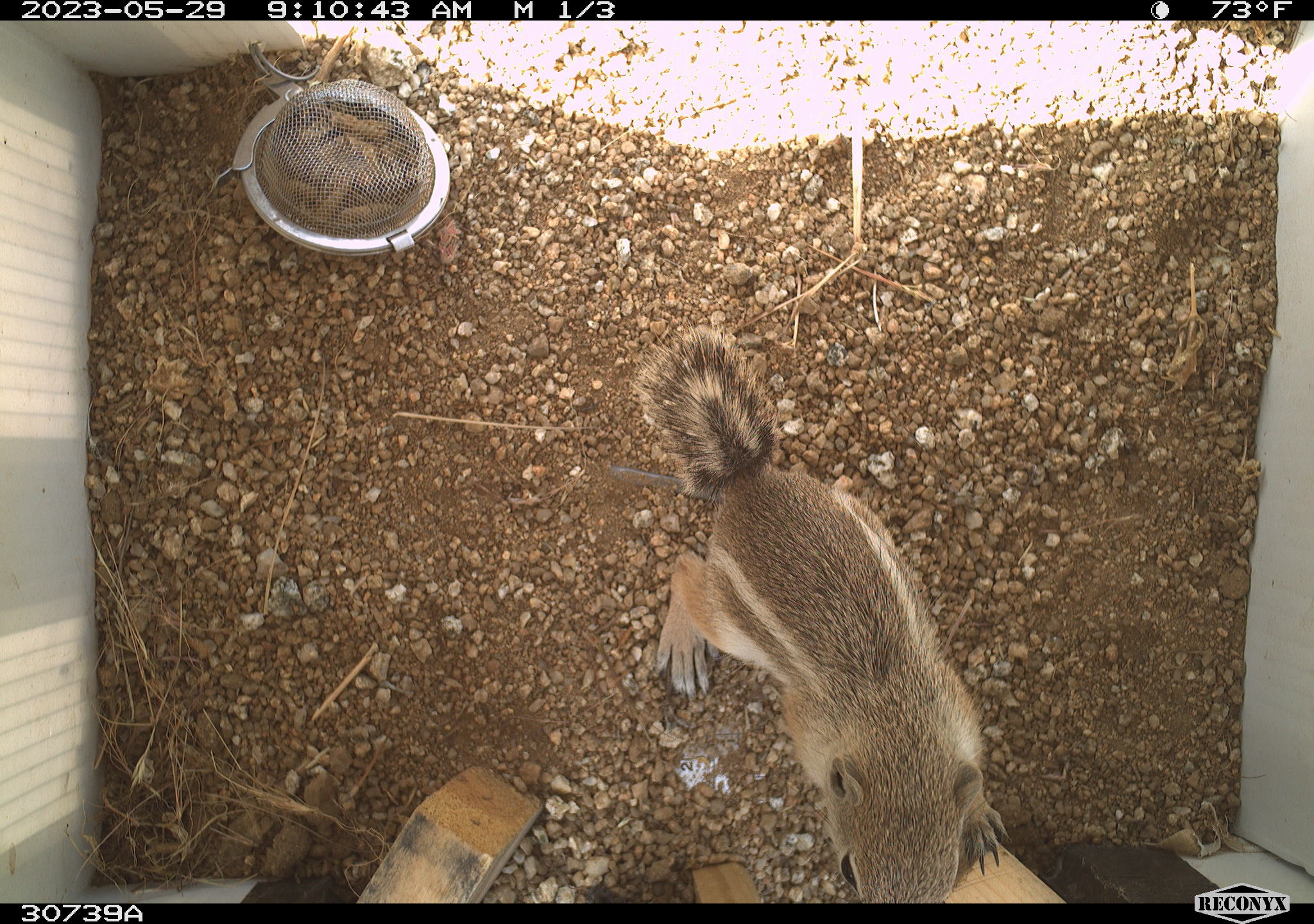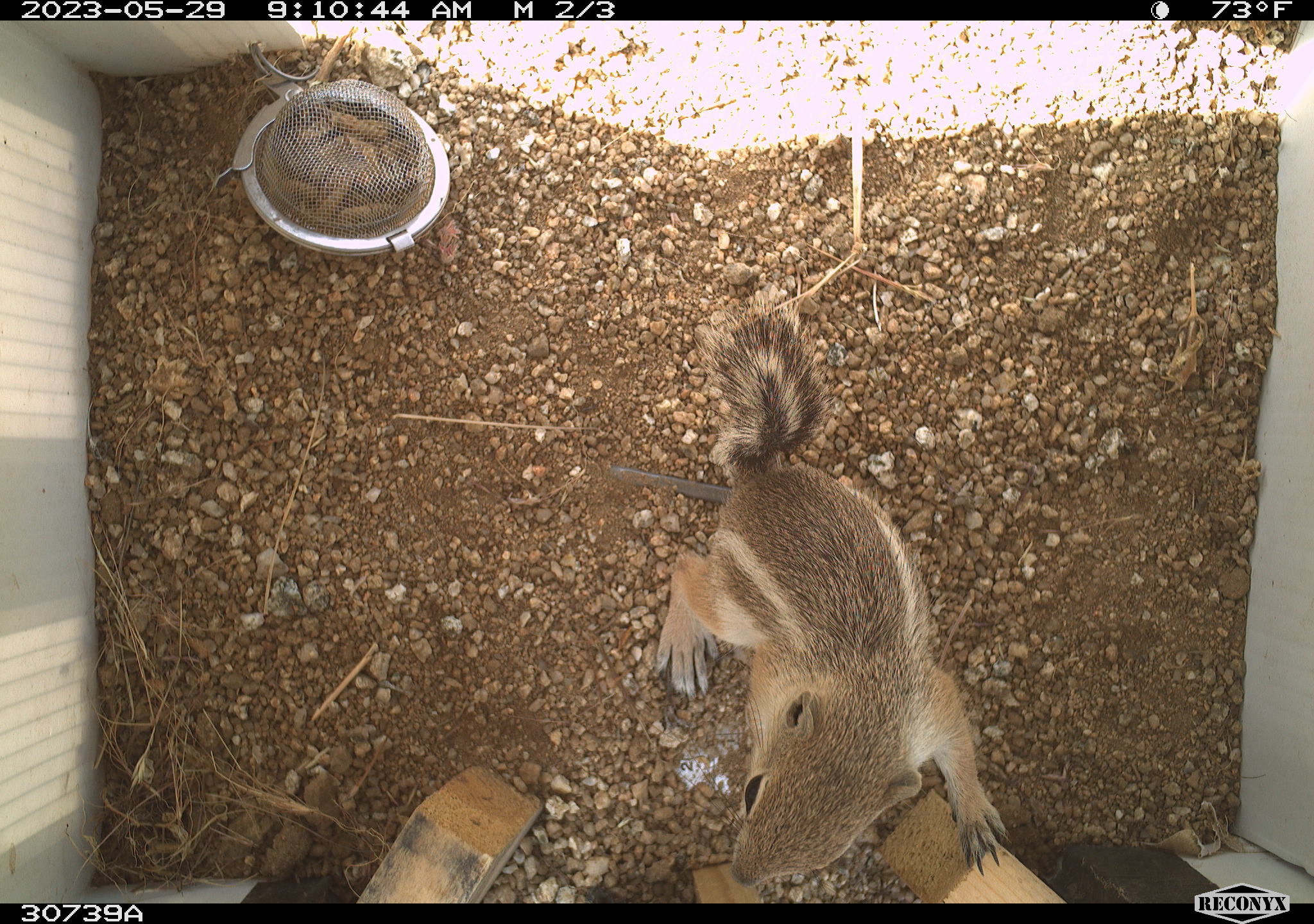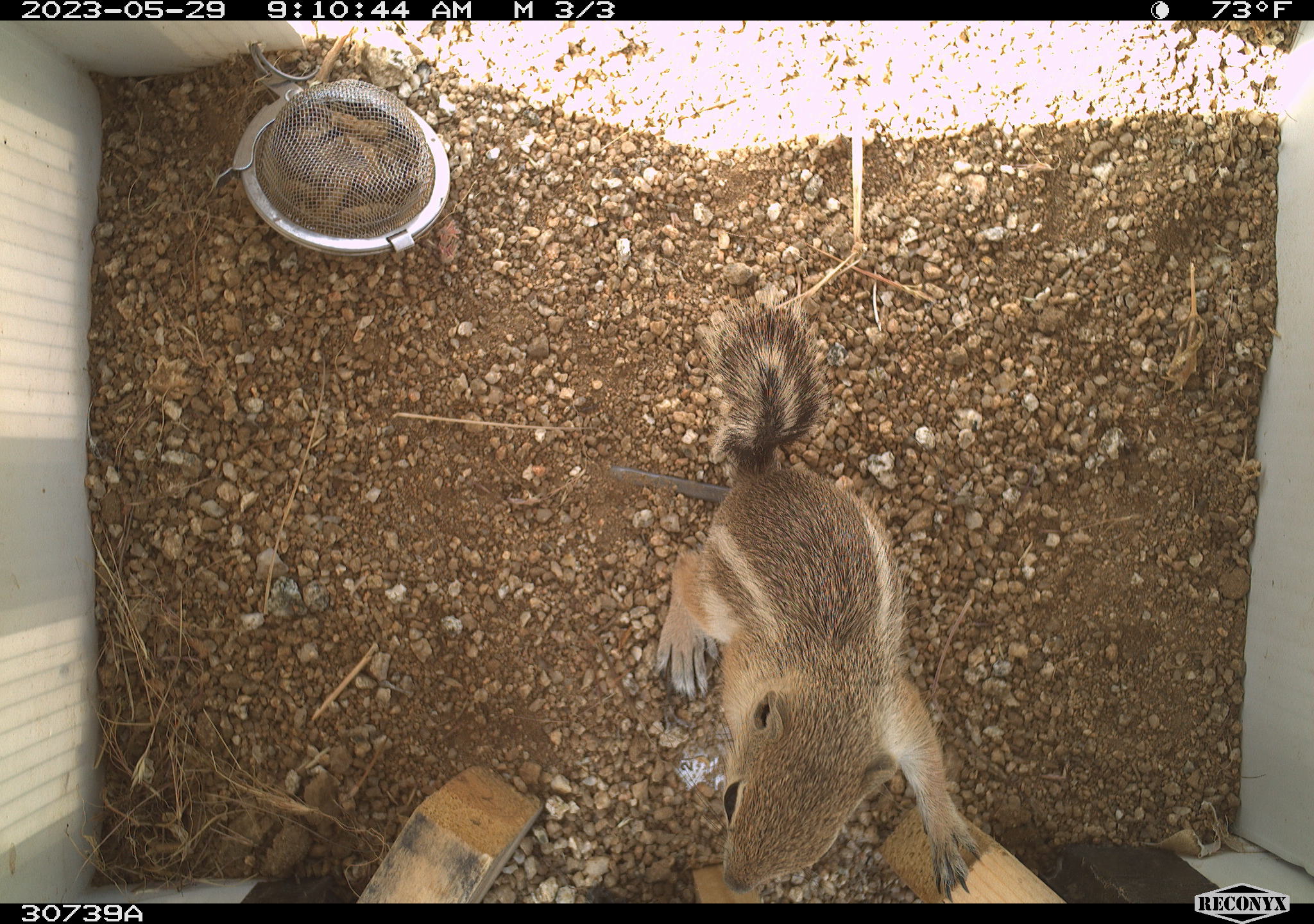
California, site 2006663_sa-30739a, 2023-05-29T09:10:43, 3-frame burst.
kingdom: Animalia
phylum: Chordata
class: Mammalia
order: Rodentia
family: Sciuridae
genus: Ammospermophilus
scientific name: Ammospermophilus leucurus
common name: white-tailed antelope squirrel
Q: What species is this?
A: White-tailed antelope squirrel (Ammospermophilus leucurus).